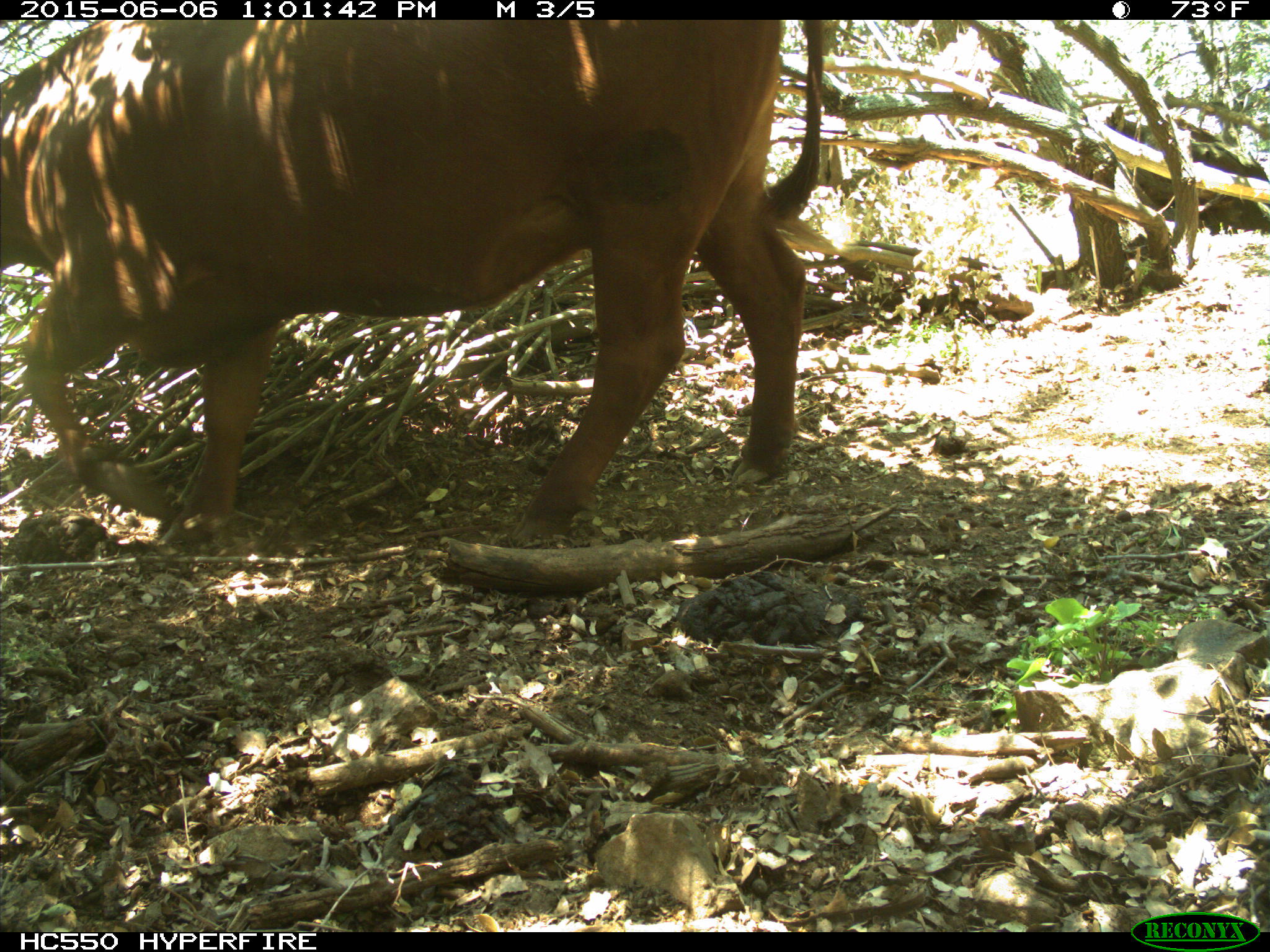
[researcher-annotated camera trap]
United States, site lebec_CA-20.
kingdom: Animalia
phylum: Chordata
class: Mammalia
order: Artiodactyla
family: Bovidae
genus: Bos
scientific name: Bos taurus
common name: domestic cow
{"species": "Bos taurus (domestic cow)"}